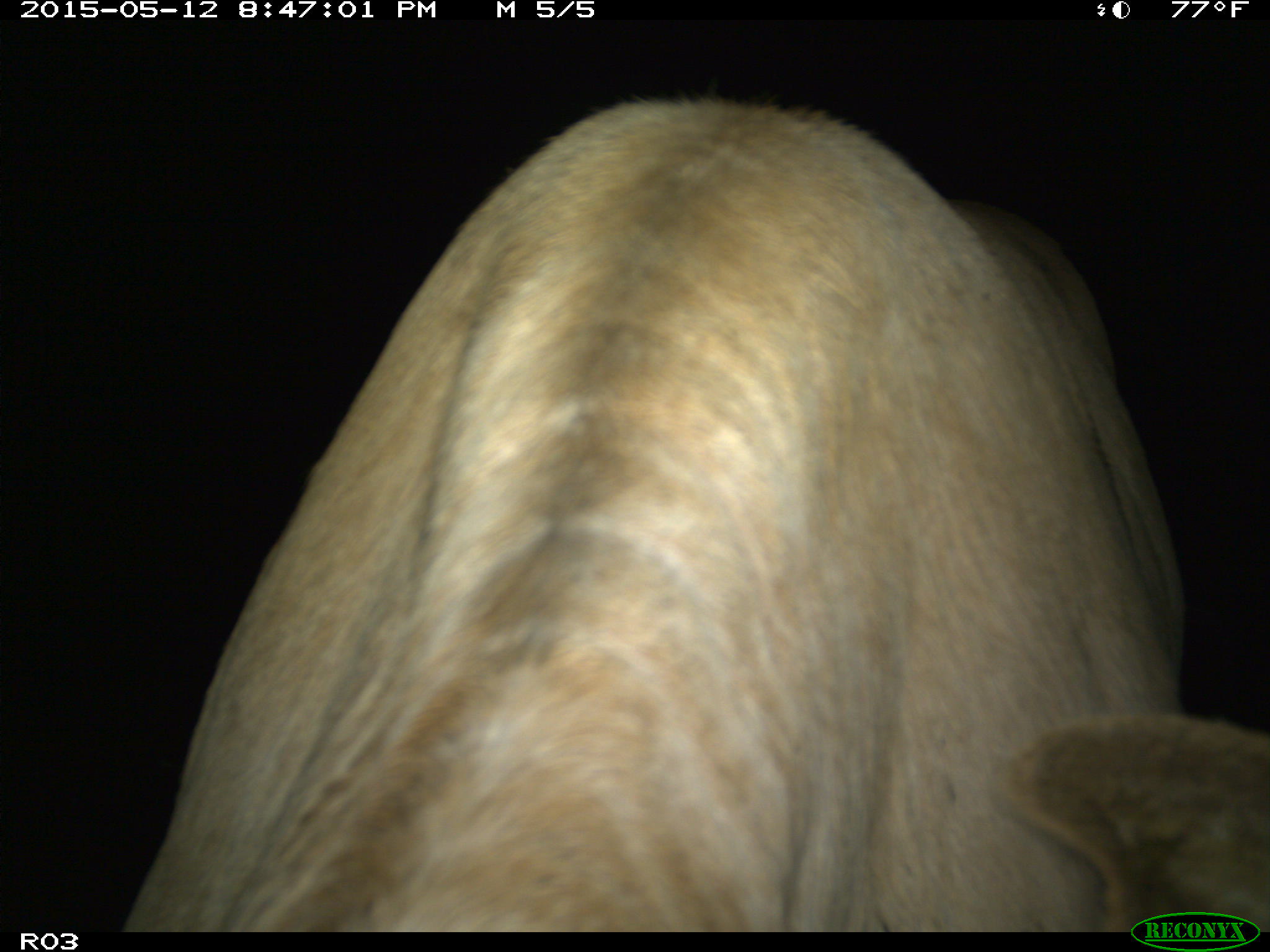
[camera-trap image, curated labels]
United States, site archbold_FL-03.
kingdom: Animalia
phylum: Chordata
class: Mammalia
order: Artiodactyla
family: Bovidae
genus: Bos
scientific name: Bos taurus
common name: domestic cow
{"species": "Bos taurus (domestic cow)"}